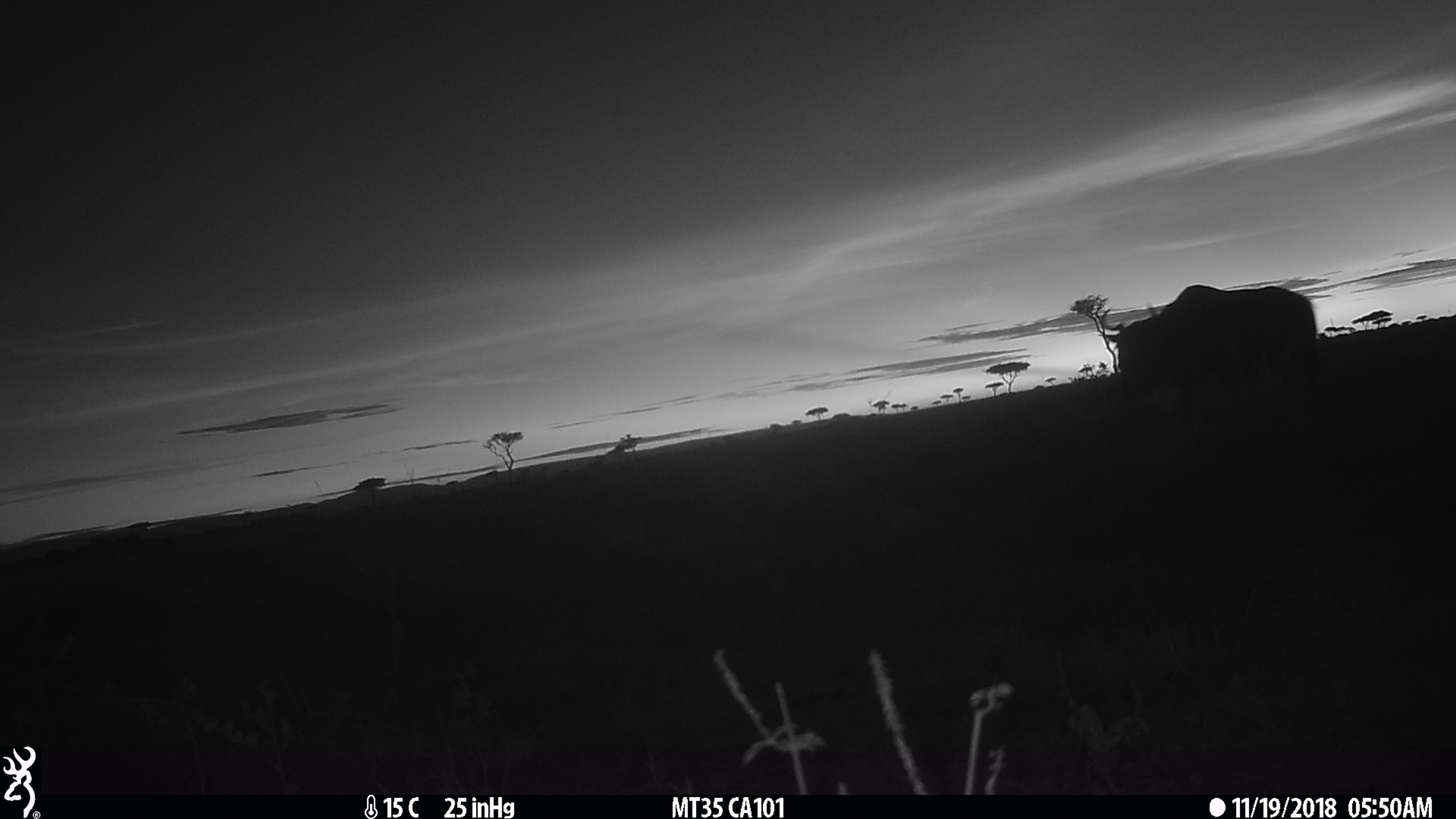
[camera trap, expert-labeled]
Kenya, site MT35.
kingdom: Animalia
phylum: Chordata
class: Mammalia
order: Artiodactyla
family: Bovidae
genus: Connochaetes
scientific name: Connochaetes taurinus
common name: blue wildebeest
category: wildebeest